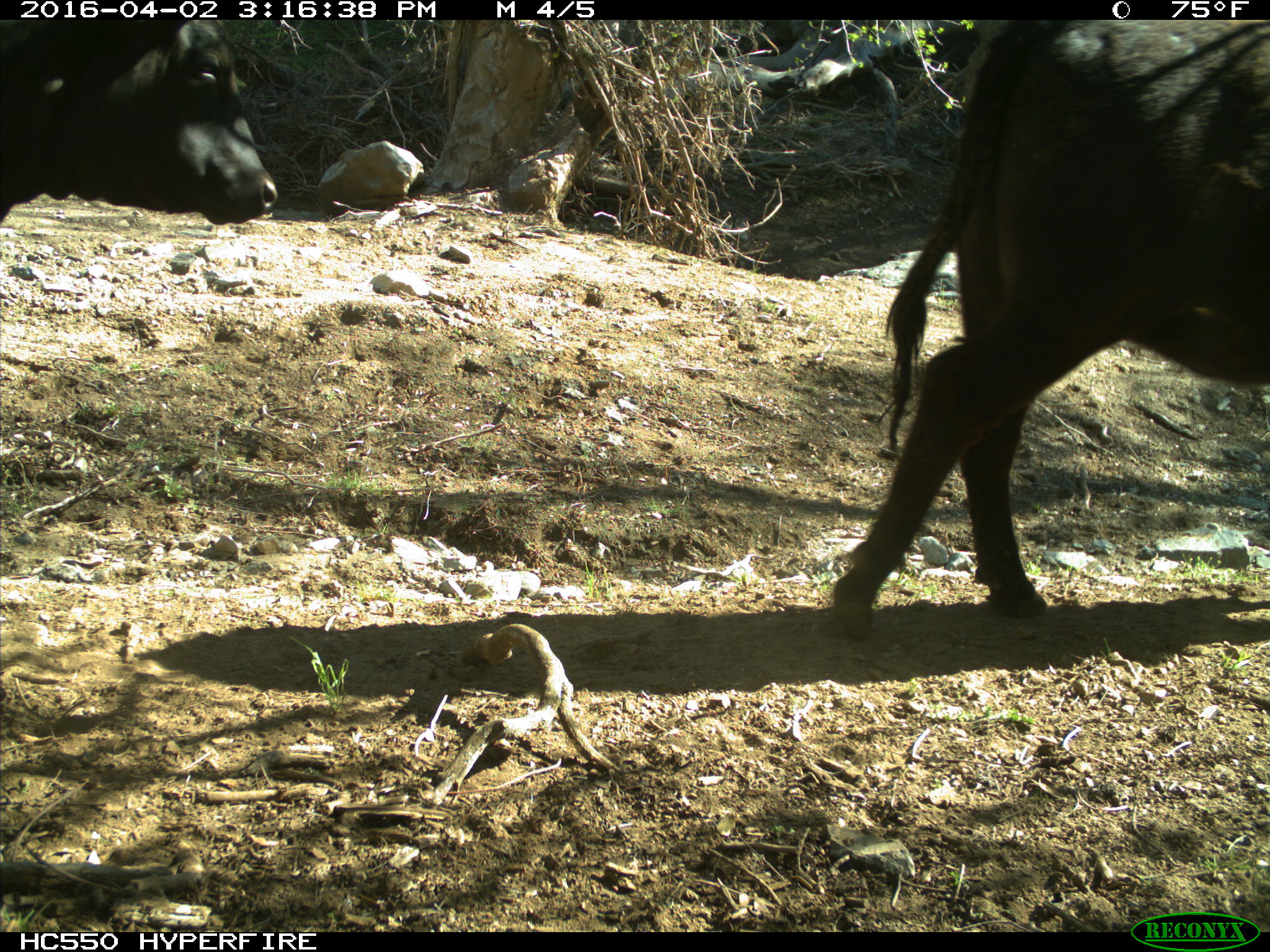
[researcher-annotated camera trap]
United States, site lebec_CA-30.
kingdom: Animalia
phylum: Chordata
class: Mammalia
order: Artiodactyla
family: Bovidae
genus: Bos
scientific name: Bos taurus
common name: domestic cow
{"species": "Bos taurus (domestic cow)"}